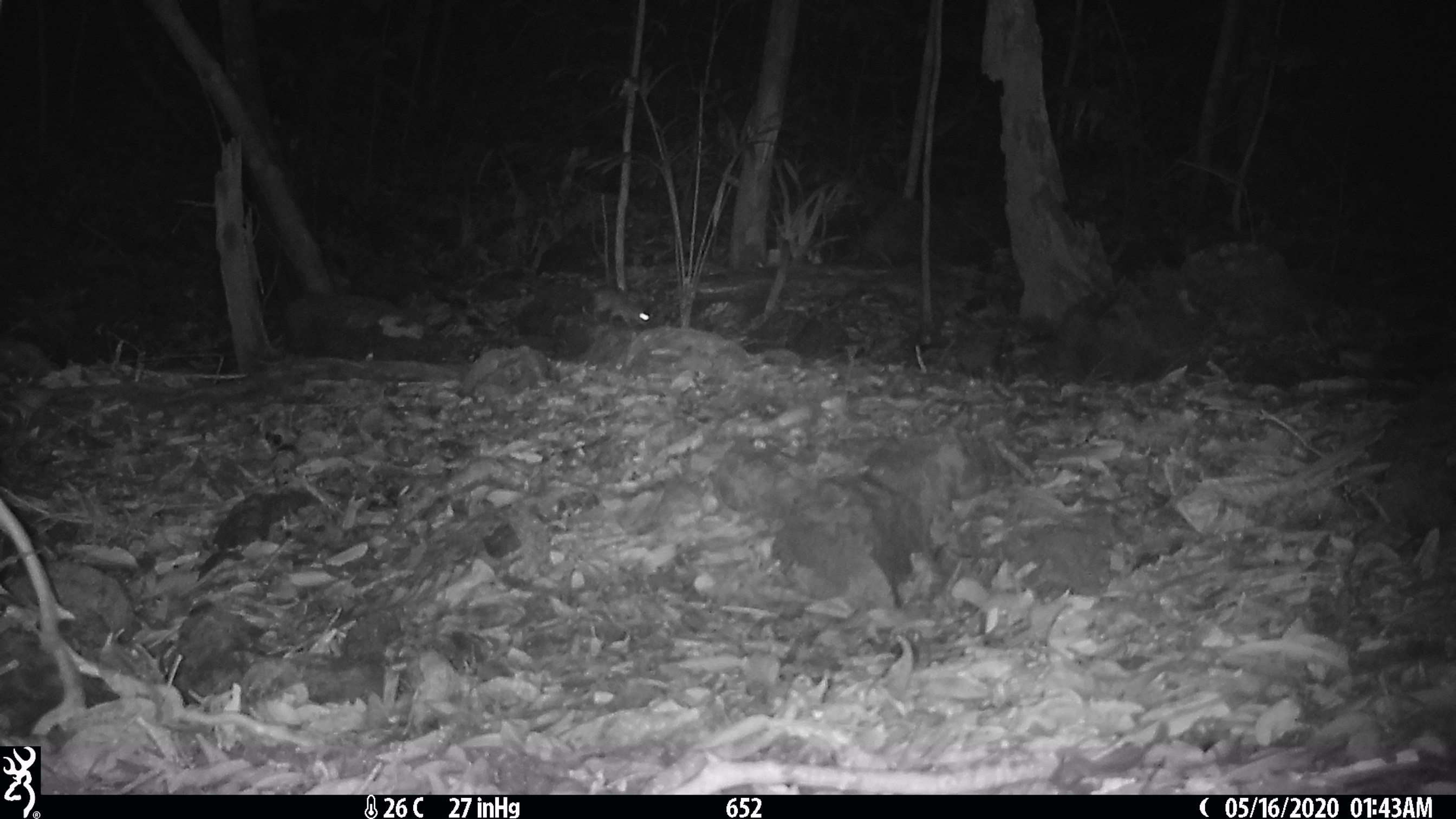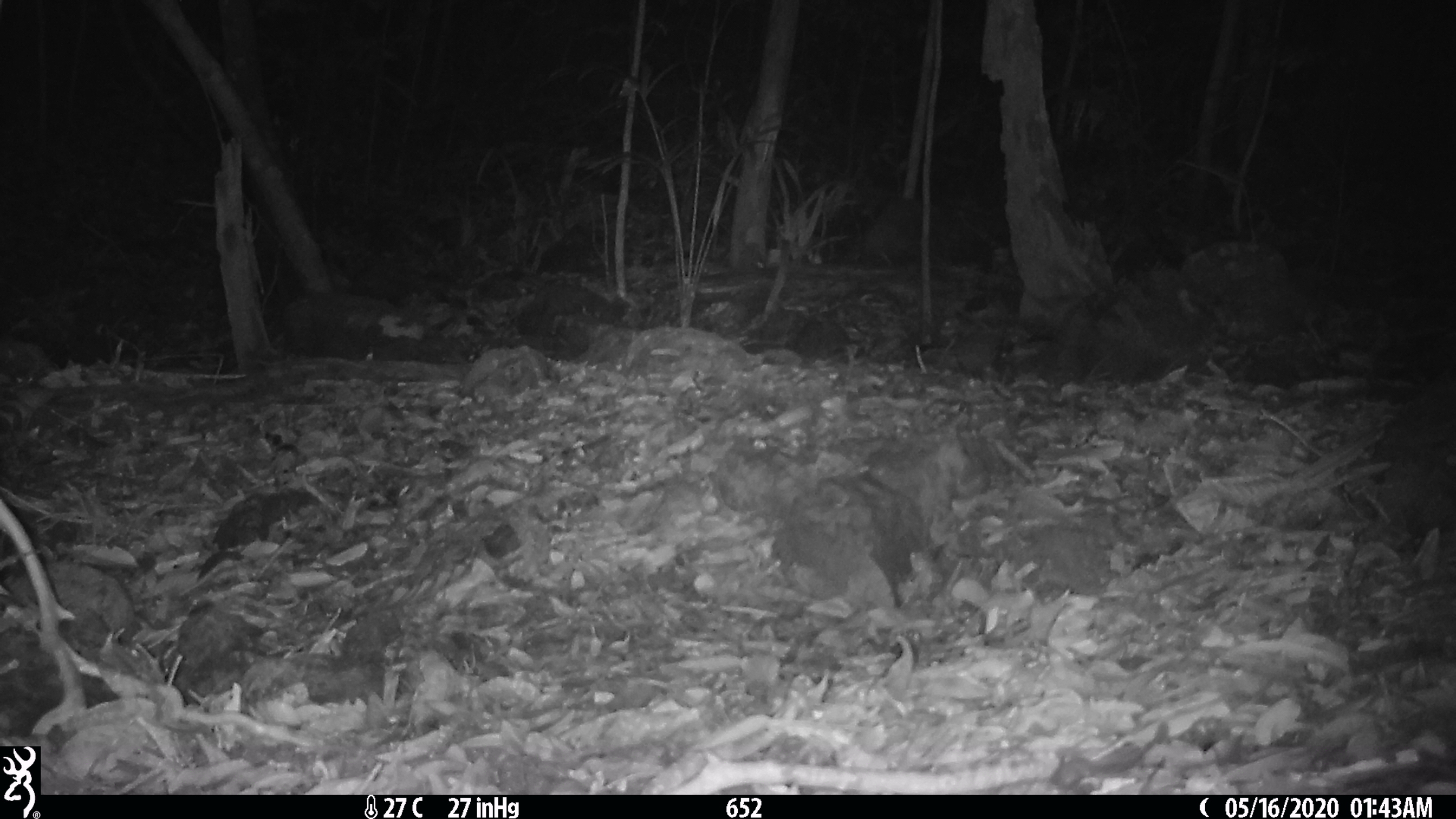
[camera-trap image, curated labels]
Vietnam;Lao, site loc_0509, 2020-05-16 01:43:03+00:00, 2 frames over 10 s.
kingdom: Animalia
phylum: Chordata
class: Mammalia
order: Rodentia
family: Muridae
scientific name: Muridae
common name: old-world mice and rats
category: unidentified murid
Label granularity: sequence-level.